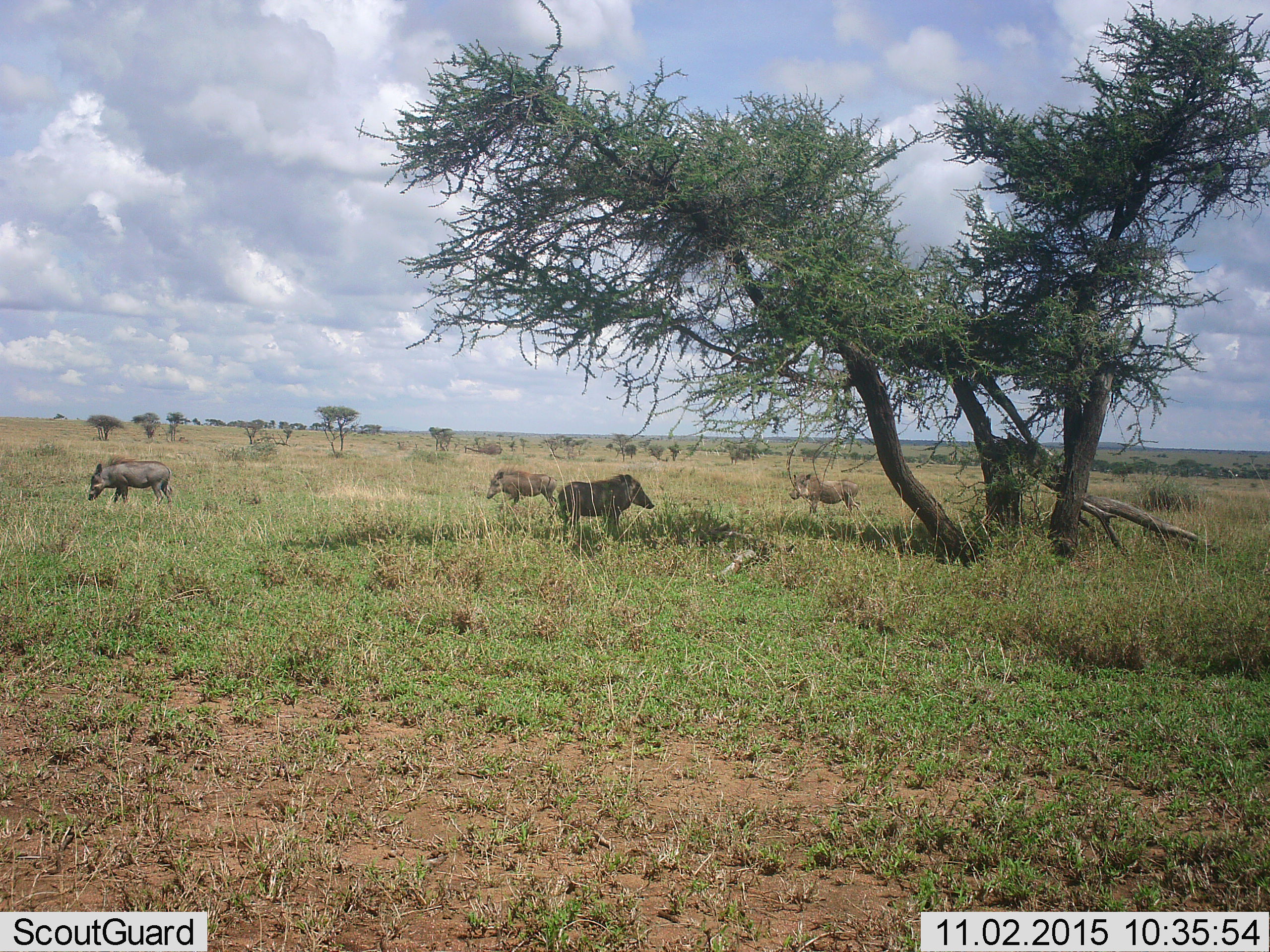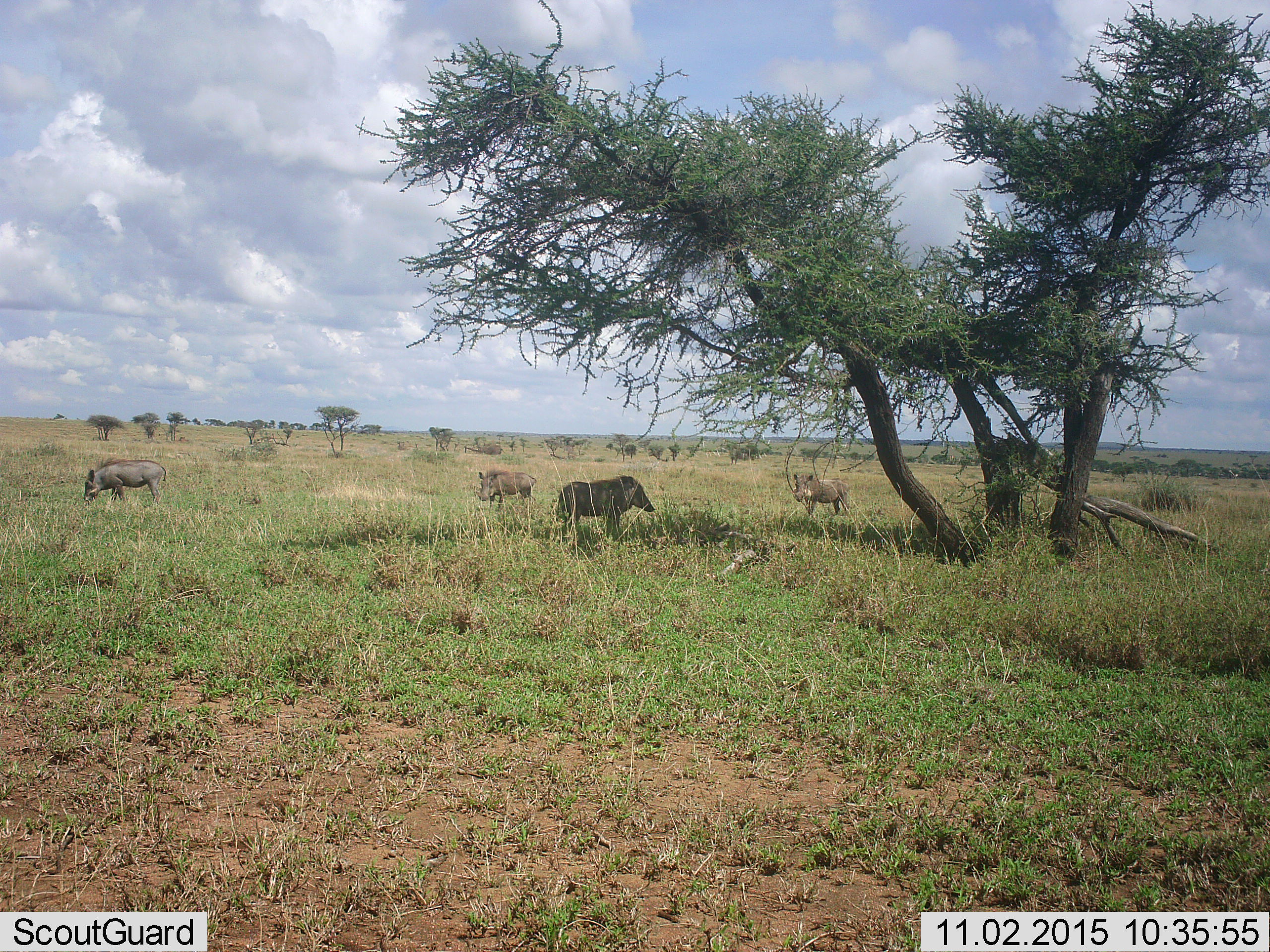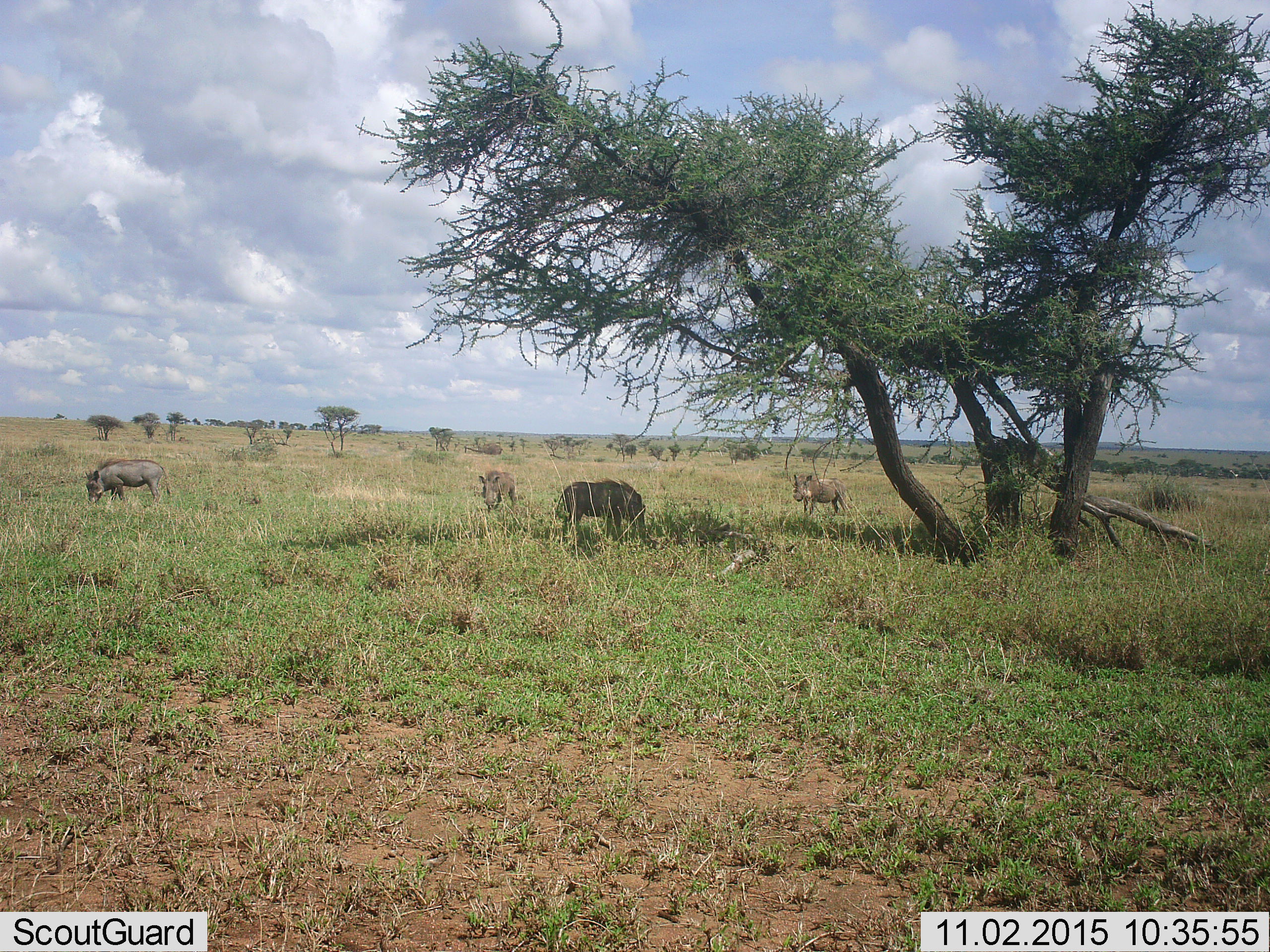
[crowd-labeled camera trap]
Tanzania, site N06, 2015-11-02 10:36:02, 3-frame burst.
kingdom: Animalia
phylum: Chordata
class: Mammalia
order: Artiodactyla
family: Suidae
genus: Phacochoerus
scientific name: Phacochoerus africanus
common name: warthog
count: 4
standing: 100%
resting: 0%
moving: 50%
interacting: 0%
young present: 0%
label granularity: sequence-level